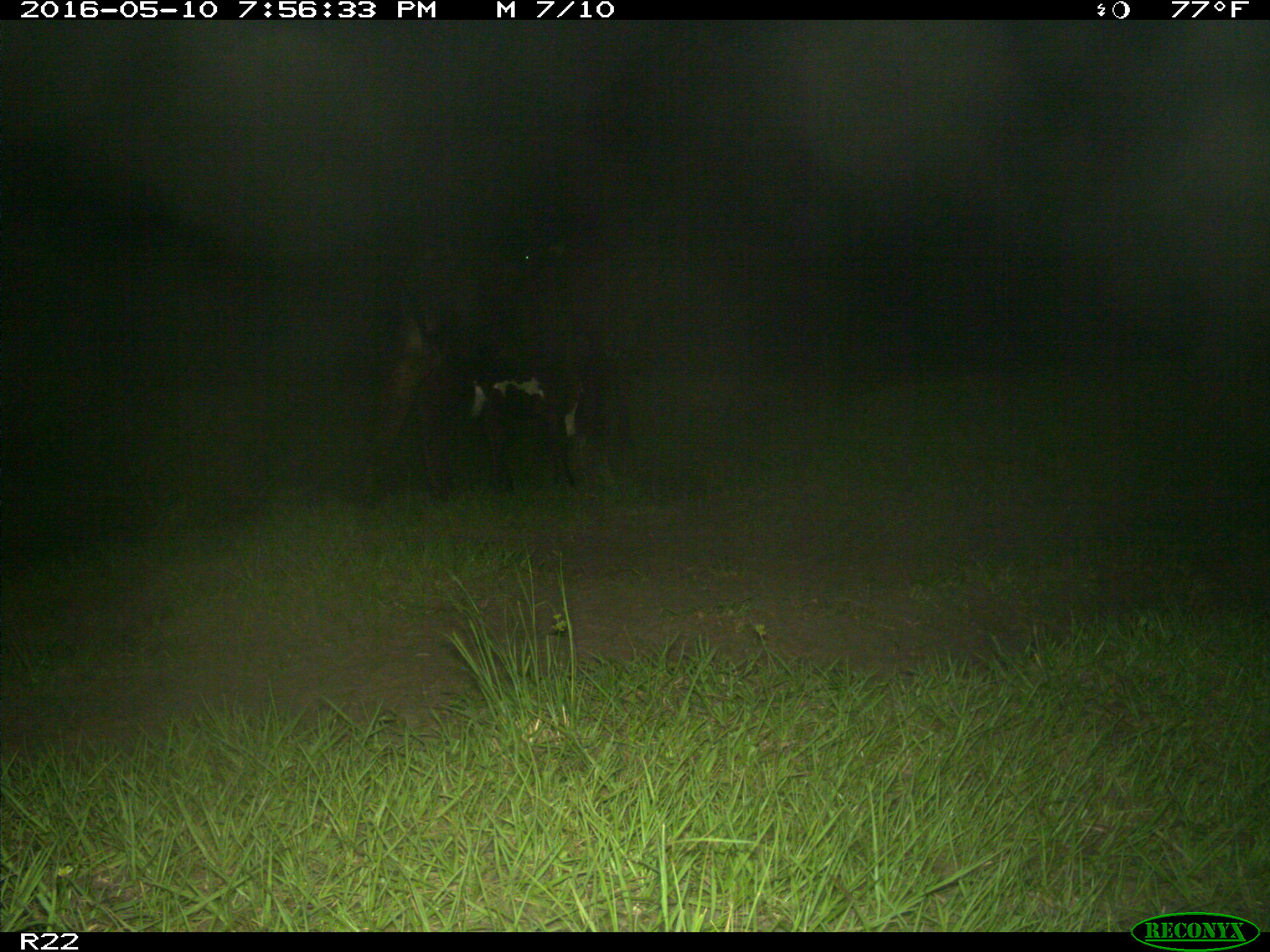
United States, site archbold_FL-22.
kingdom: Animalia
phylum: Chordata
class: Mammalia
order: Artiodactyla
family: Bovidae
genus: Bos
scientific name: Bos taurus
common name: domestic cow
Bos taurus (domestic cow).